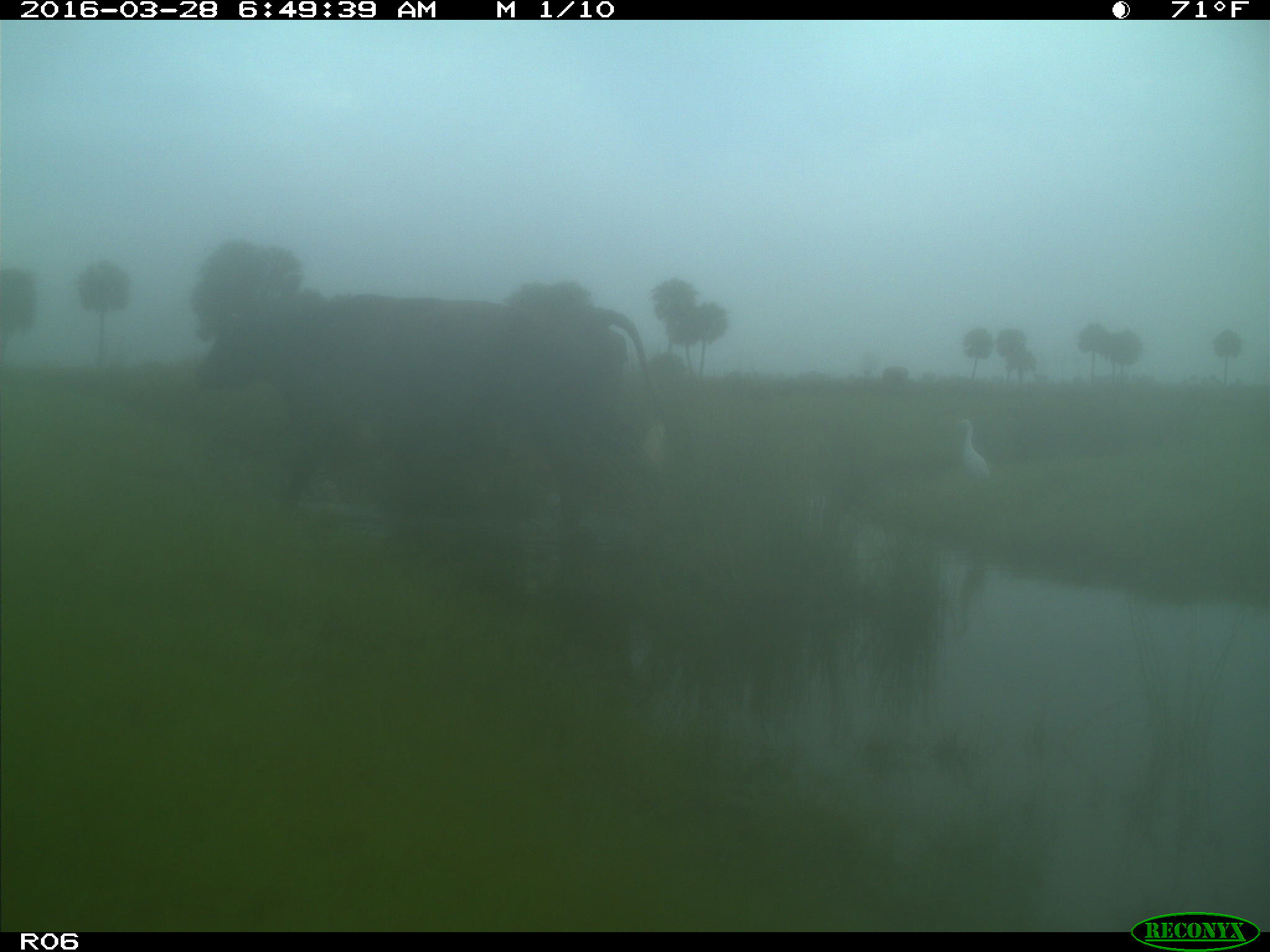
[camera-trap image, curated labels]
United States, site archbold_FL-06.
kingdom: Animalia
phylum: Chordata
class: Mammalia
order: Artiodactyla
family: Bovidae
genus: Bos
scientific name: Bos taurus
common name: domestic cow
Bos taurus (domestic cow).